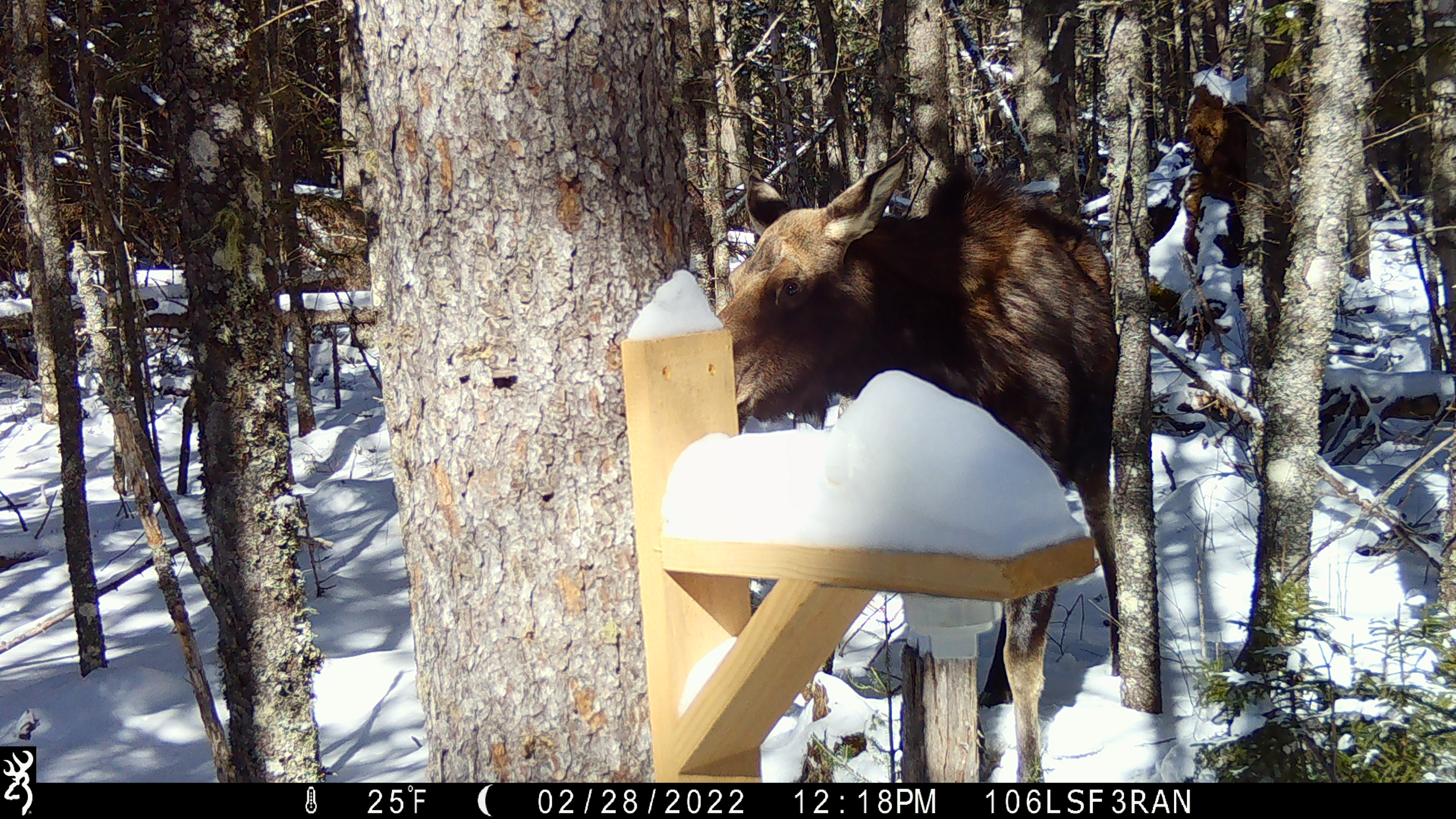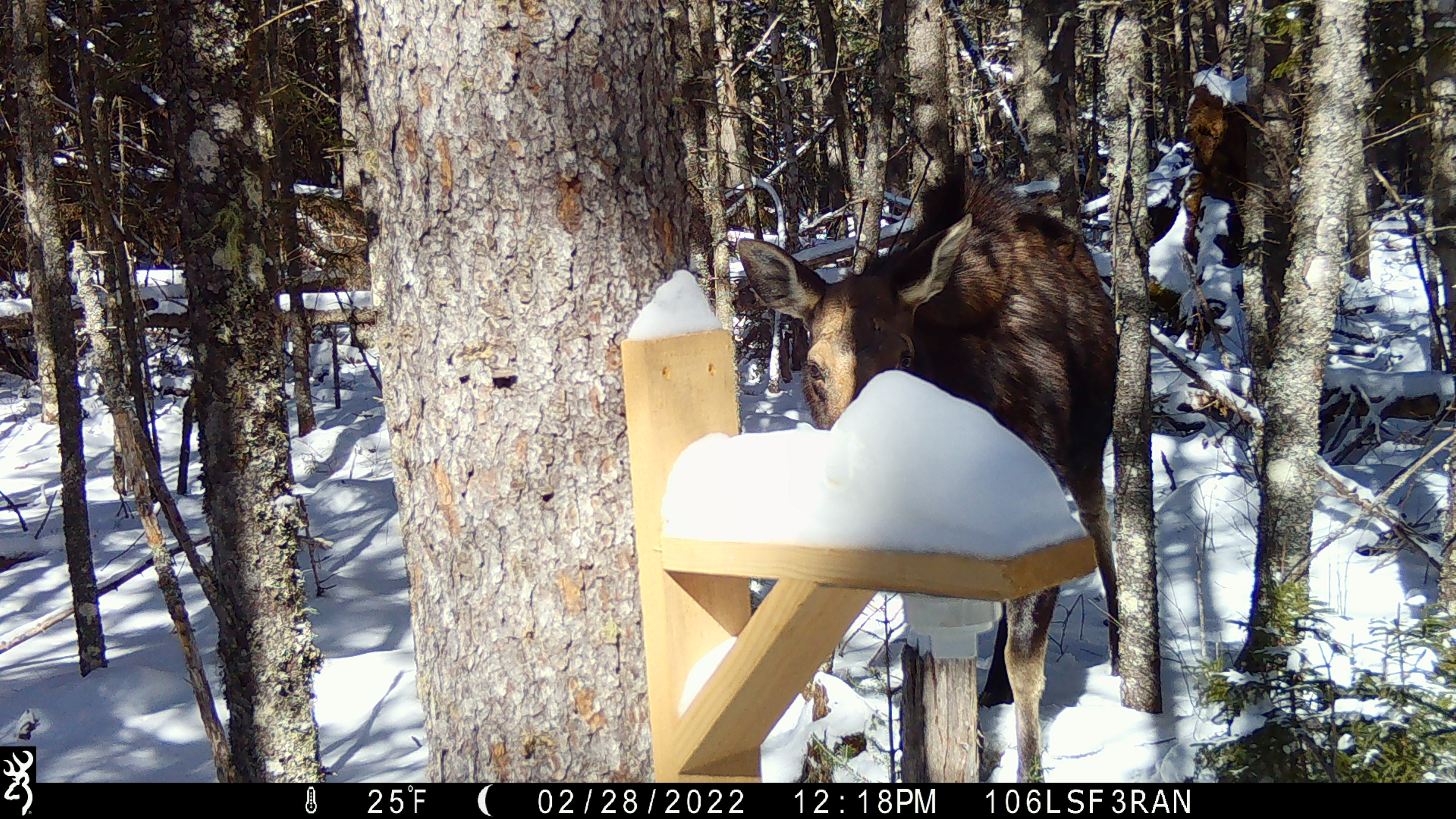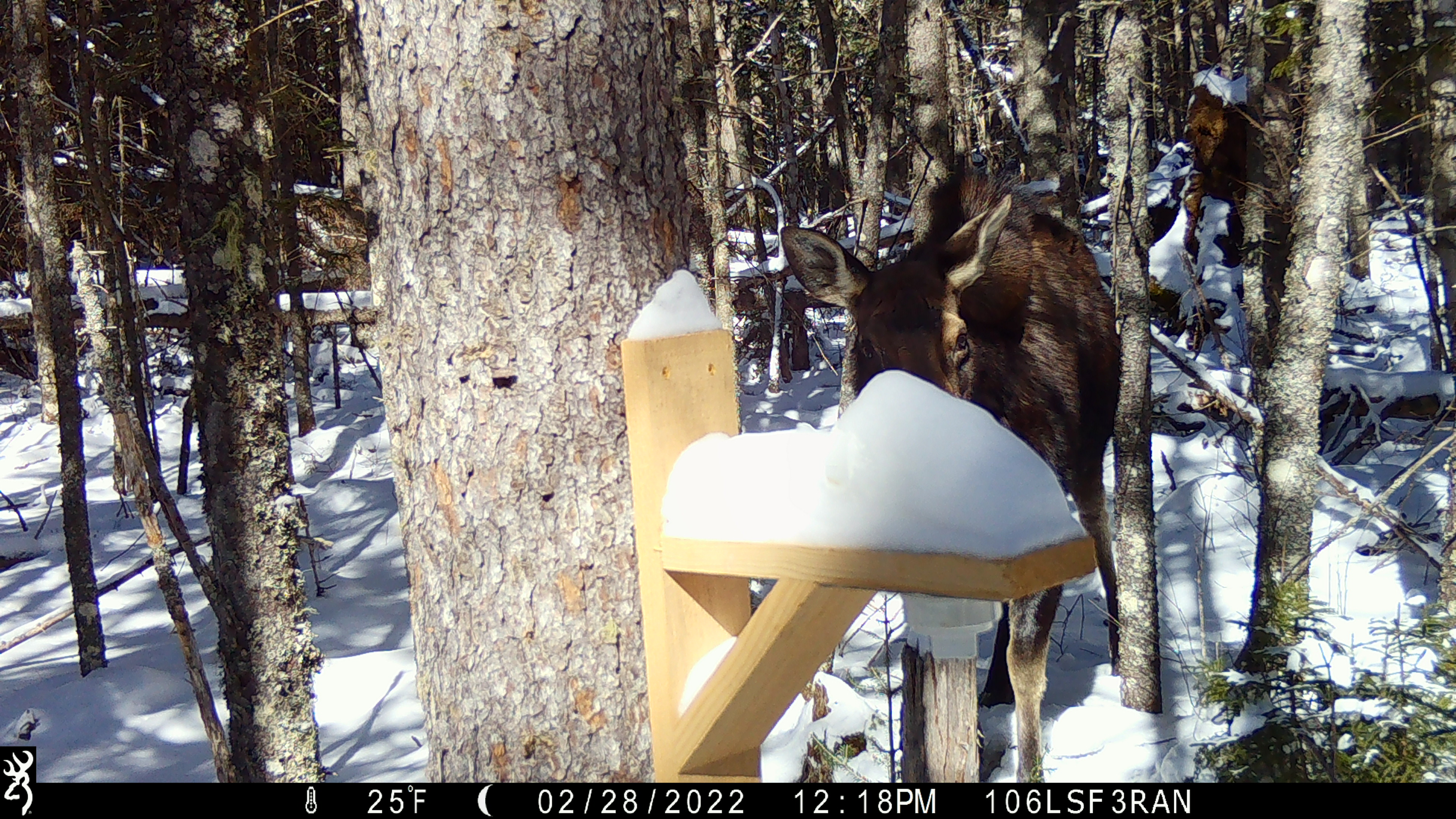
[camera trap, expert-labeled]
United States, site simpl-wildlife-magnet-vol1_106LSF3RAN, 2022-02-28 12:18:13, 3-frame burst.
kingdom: Animalia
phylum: Chordata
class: Mammalia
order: Artiodactyla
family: Cervidae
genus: Alces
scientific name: Alces alces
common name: moose